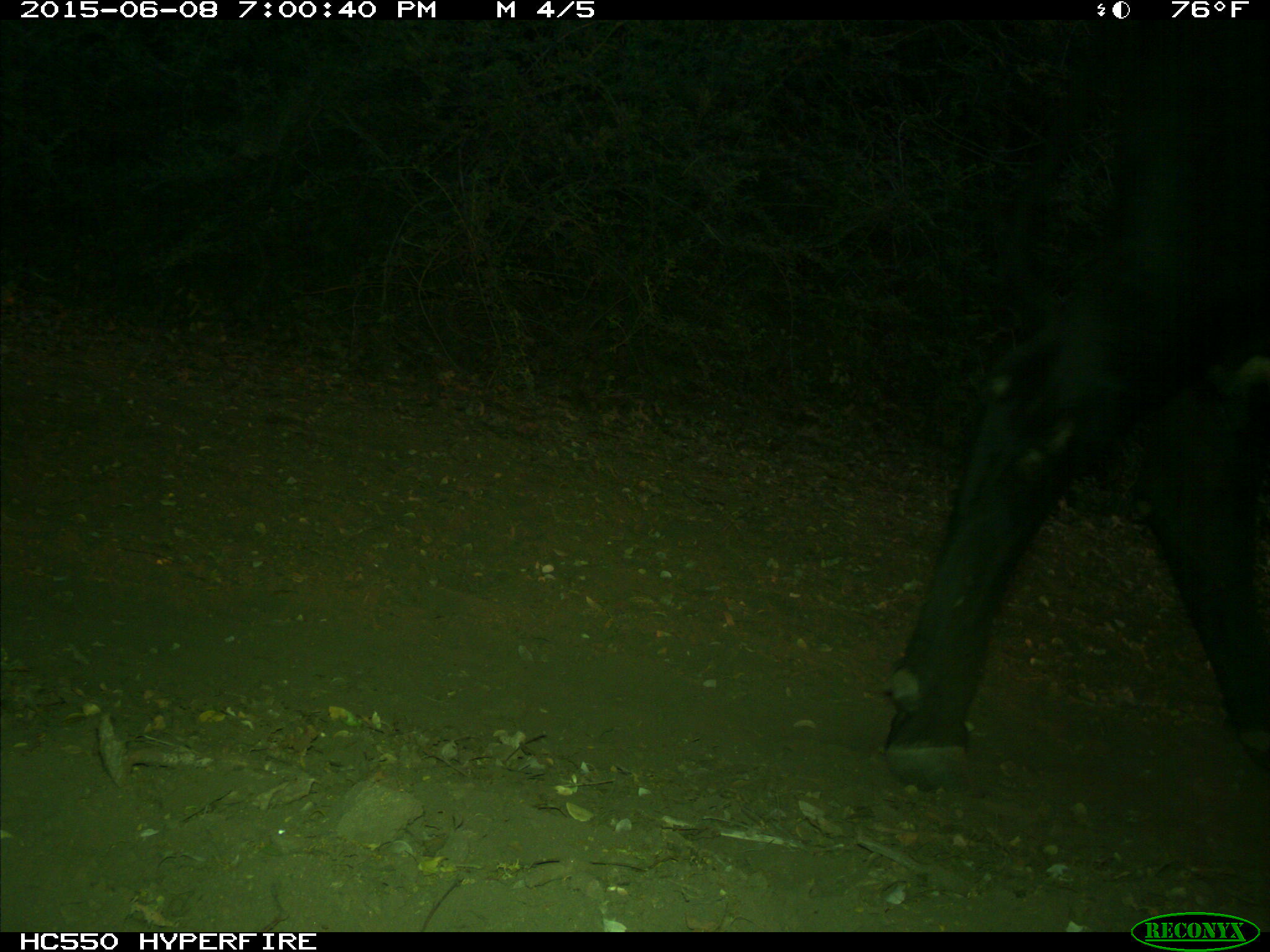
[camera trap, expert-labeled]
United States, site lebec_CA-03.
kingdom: Animalia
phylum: Chordata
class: Mammalia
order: Artiodactyla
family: Bovidae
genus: Bos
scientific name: Bos taurus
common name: domestic cow